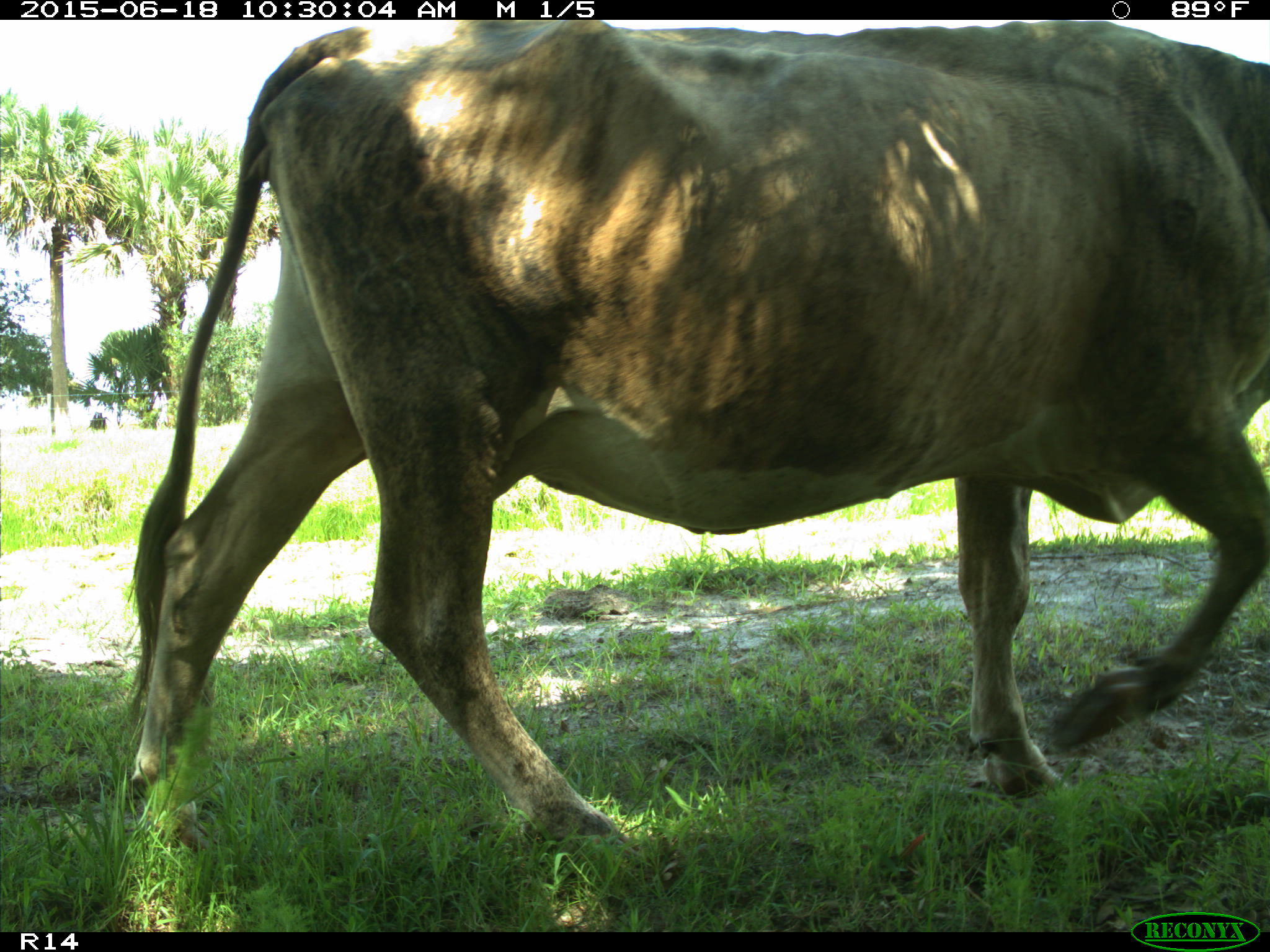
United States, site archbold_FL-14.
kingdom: Animalia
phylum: Chordata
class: Mammalia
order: Artiodactyla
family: Bovidae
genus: Bos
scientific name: Bos taurus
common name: domestic cow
Bos taurus (domestic cow).